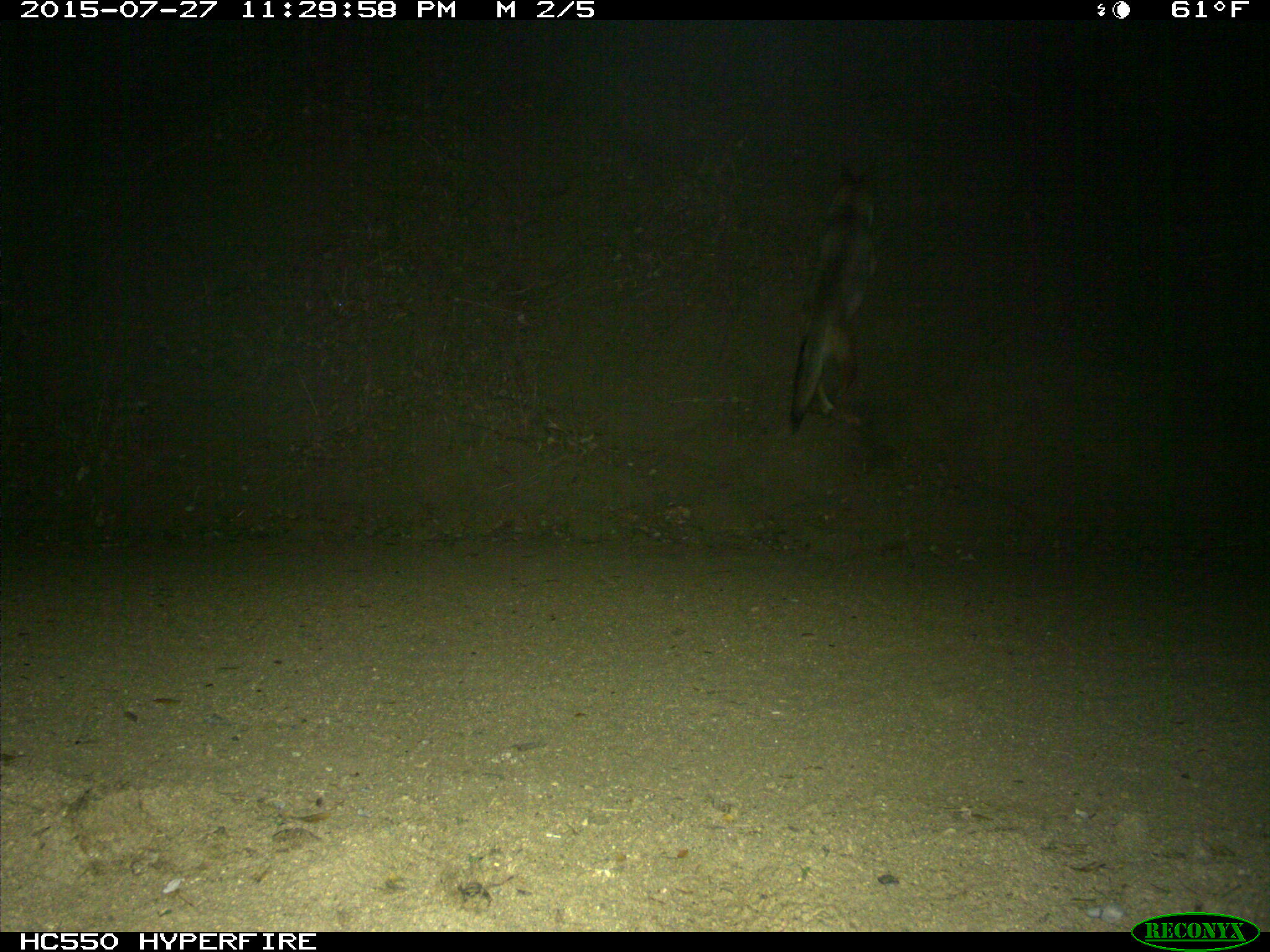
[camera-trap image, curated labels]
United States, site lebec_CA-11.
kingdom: Animalia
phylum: Chordata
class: Mammalia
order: Carnivora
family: Canidae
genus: Canis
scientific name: Canis latrans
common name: coyote